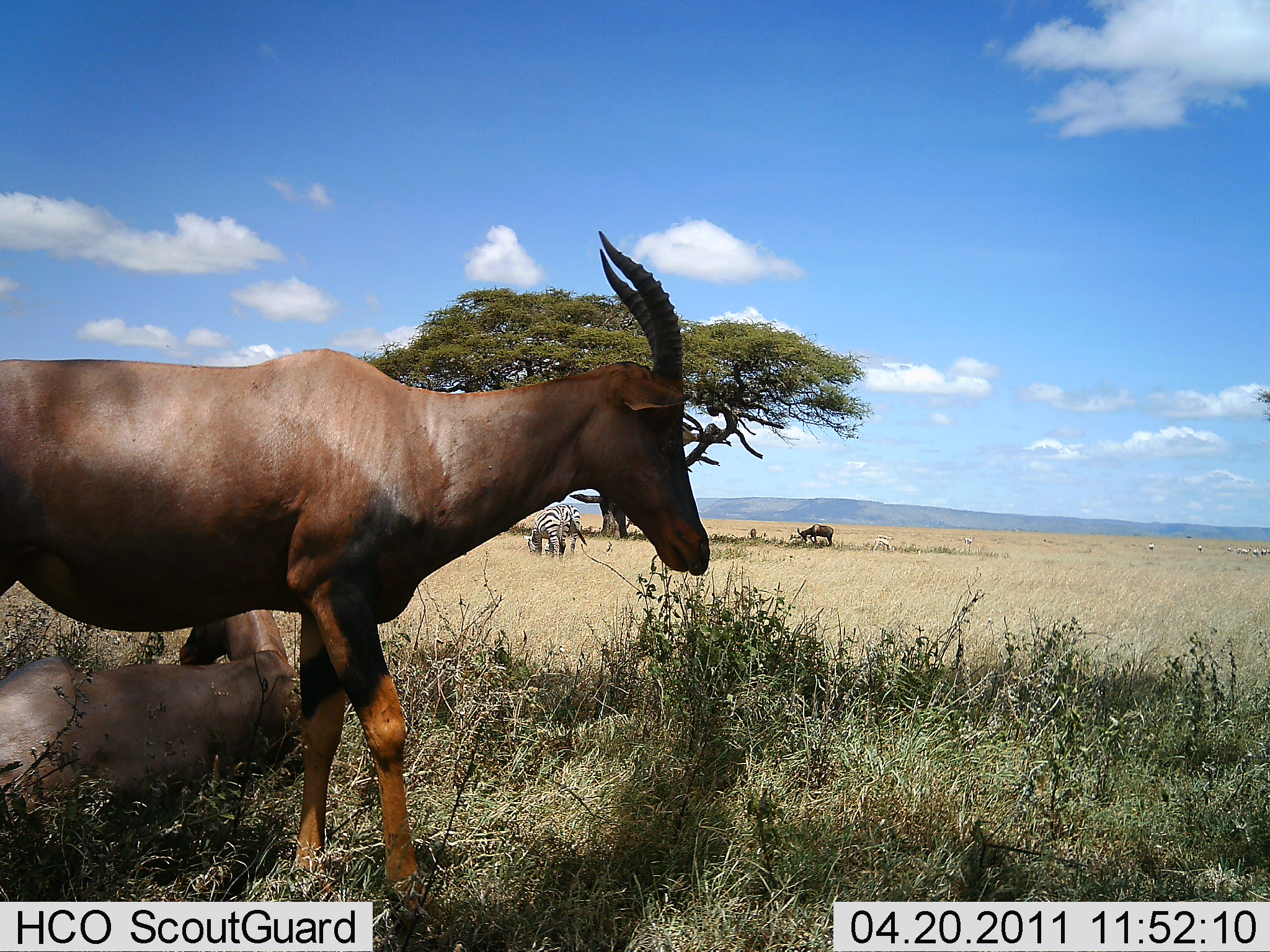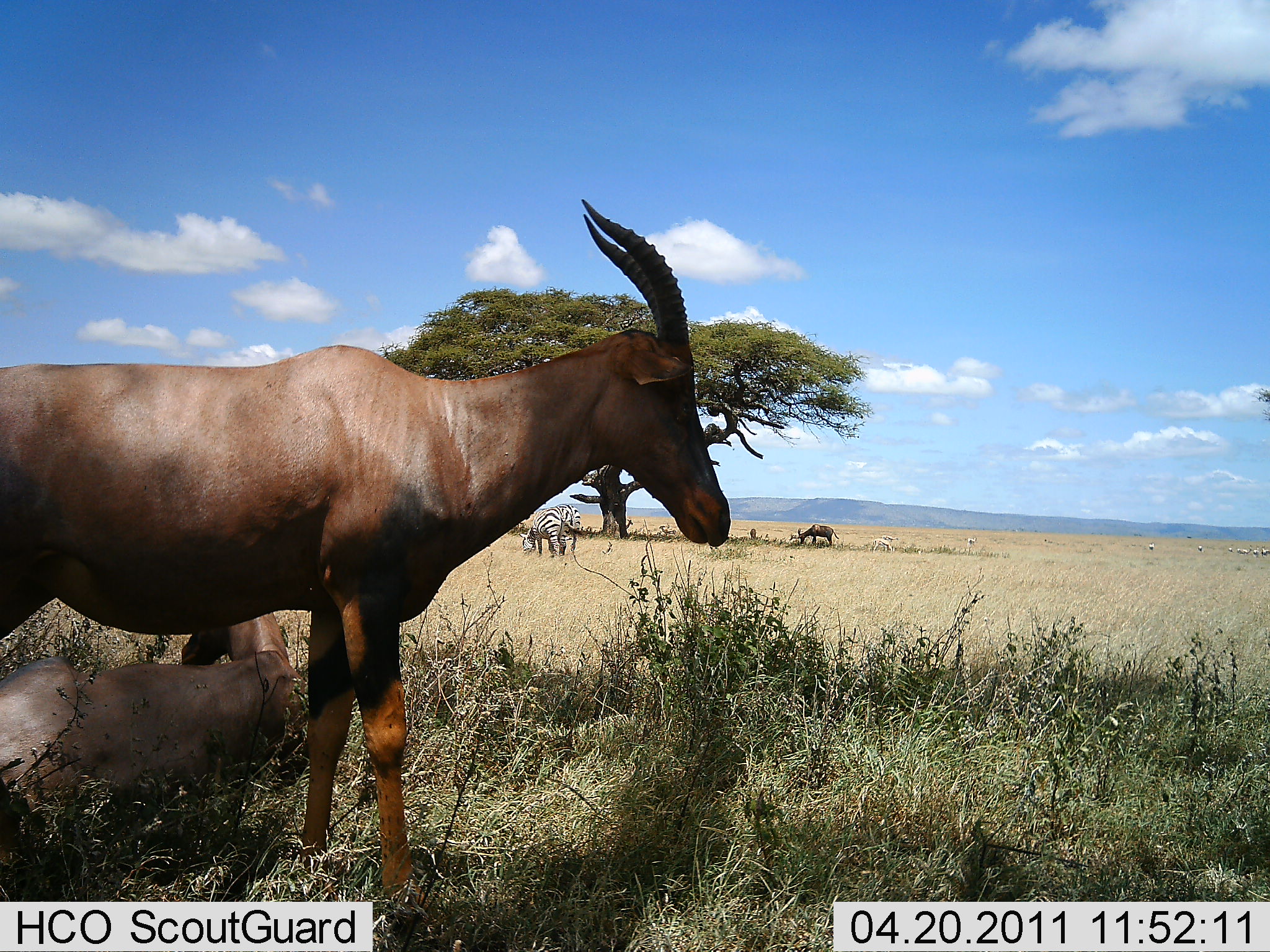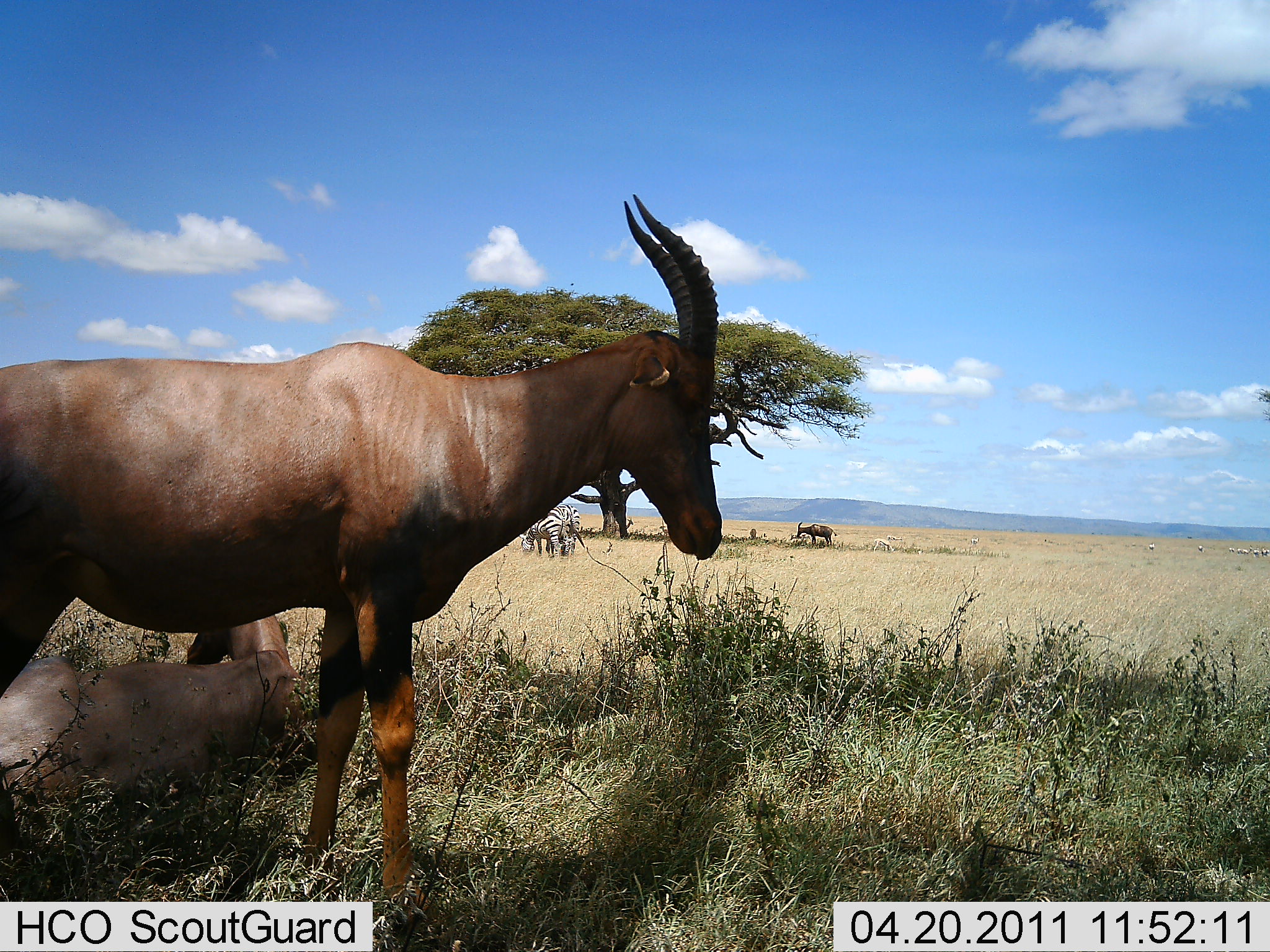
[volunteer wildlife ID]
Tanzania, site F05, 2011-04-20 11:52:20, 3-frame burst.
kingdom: Animalia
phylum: Chordata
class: Mammalia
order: Artiodactyla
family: Bovidae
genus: Damaliscus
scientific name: Damaliscus lunatus jimela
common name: topi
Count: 3.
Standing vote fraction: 79%.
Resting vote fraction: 93%.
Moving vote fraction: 7%.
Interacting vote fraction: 0%.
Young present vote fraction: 0%.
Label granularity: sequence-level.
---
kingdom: Animalia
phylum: Chordata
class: Mammalia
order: Perissodactyla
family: Equidae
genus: Equus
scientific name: Equus quagga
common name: plains zebra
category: zebra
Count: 2.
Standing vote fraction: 29%.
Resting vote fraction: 0%.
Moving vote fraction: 0%.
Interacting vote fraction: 0%.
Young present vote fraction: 0%.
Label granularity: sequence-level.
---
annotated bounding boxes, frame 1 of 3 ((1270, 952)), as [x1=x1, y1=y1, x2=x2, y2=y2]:
animal: [x1=0, y1=229, x2=711, y2=841]; [x1=0, y1=605, x2=317, y2=843]; [x1=523, y1=506, x2=564, y2=563]; [x1=546, y1=503, x2=587, y2=554]; [x1=796, y1=523, x2=835, y2=547]; [x1=787, y1=530, x2=832, y2=546]; [x1=609, y1=518, x2=635, y2=538]; [x1=873, y1=538, x2=893, y2=554]; [x1=876, y1=533, x2=892, y2=546]; [x1=963, y1=537, x2=975, y2=548]; [x1=749, y1=527, x2=757, y2=540]; [x1=1196, y1=545, x2=1205, y2=553]; [x1=1148, y1=542, x2=1155, y2=551]; [x1=1227, y1=548, x2=1233, y2=553]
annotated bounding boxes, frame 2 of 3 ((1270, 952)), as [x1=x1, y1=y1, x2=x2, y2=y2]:
animal: [x1=0, y1=197, x2=732, y2=928]; [x1=0, y1=587, x2=309, y2=926]; [x1=519, y1=507, x2=567, y2=559]; [x1=540, y1=503, x2=581, y2=558]; [x1=797, y1=524, x2=840, y2=547]; [x1=789, y1=529, x2=835, y2=547]; [x1=607, y1=517, x2=635, y2=538]; [x1=871, y1=538, x2=894, y2=554]; [x1=658, y1=524, x2=677, y2=537]; [x1=880, y1=534, x2=899, y2=546]; [x1=967, y1=537, x2=977, y2=547]; [x1=750, y1=527, x2=757, y2=540]; [x1=1148, y1=542, x2=1155, y2=551]; [x1=1197, y1=546, x2=1204, y2=554]; [x1=1228, y1=548, x2=1233, y2=552]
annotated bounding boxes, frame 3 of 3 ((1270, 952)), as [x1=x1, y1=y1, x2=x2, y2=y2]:
animal: [x1=0, y1=190, x2=724, y2=946]; [x1=0, y1=588, x2=305, y2=872]; [x1=518, y1=510, x2=572, y2=563]; [x1=536, y1=505, x2=582, y2=559]; [x1=796, y1=521, x2=837, y2=546]; [x1=610, y1=516, x2=634, y2=537]; [x1=789, y1=532, x2=813, y2=548]; [x1=872, y1=538, x2=895, y2=554]; [x1=658, y1=519, x2=672, y2=539]; [x1=885, y1=534, x2=904, y2=547]; [x1=969, y1=536, x2=980, y2=547]; [x1=748, y1=528, x2=757, y2=540]; [x1=1147, y1=543, x2=1155, y2=552]; [x1=1198, y1=545, x2=1205, y2=554]; [x1=1228, y1=547, x2=1235, y2=553]